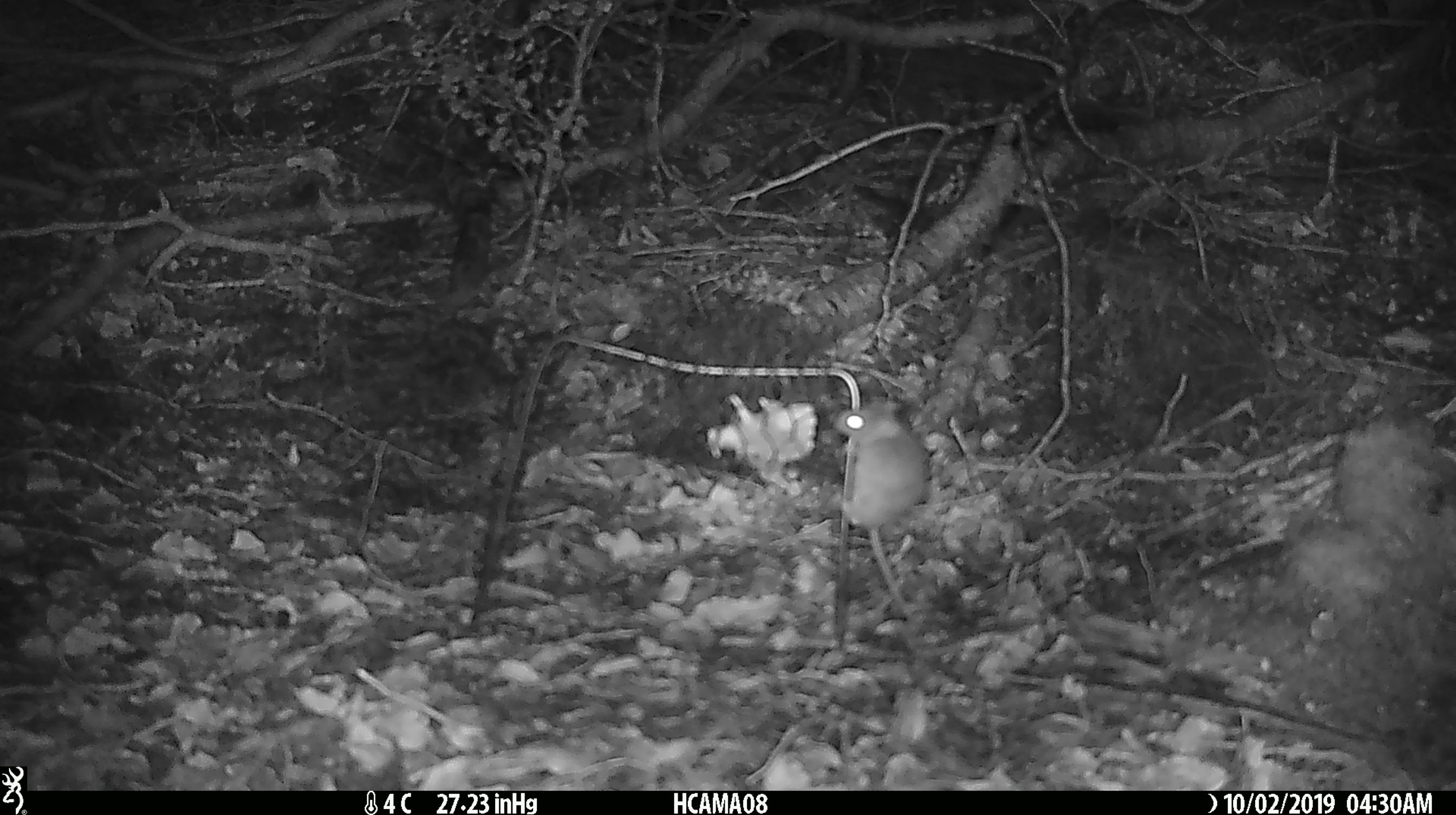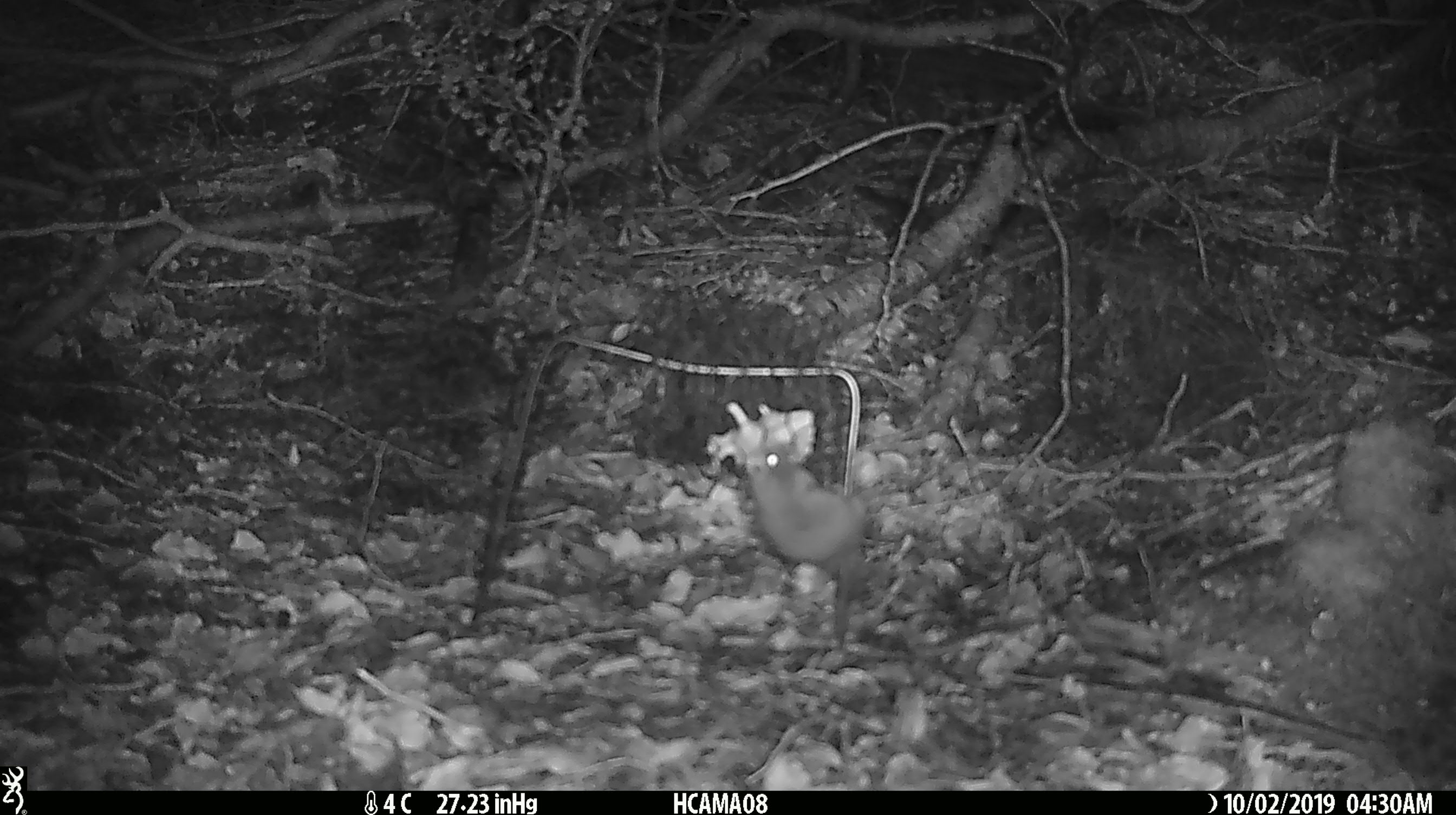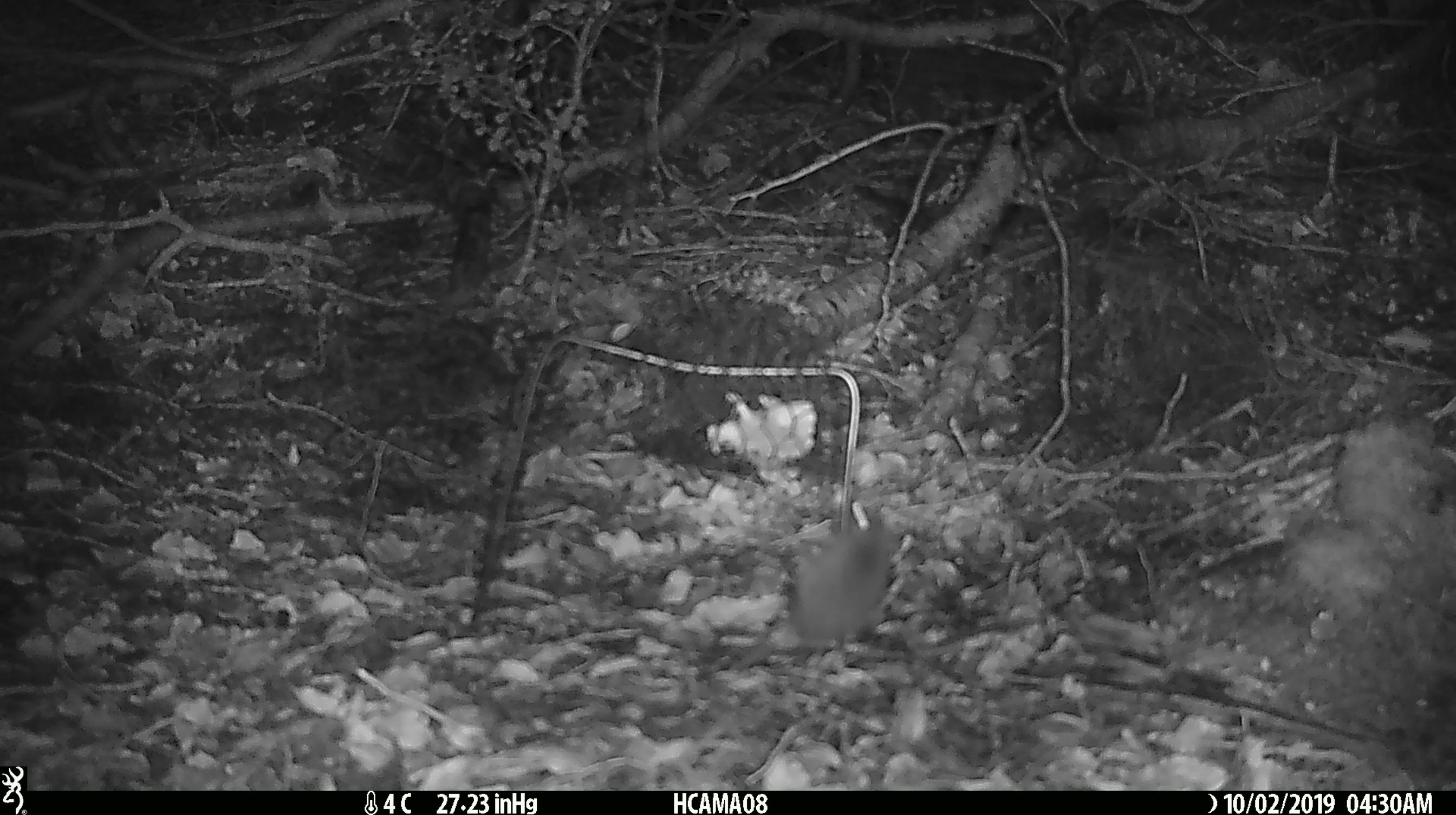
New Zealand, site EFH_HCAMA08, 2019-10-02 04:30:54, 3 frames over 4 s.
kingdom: Animalia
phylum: Chordata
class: Mammalia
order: Rodentia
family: Muridae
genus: Mus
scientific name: Mus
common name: mouse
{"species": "mouse (Mus)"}